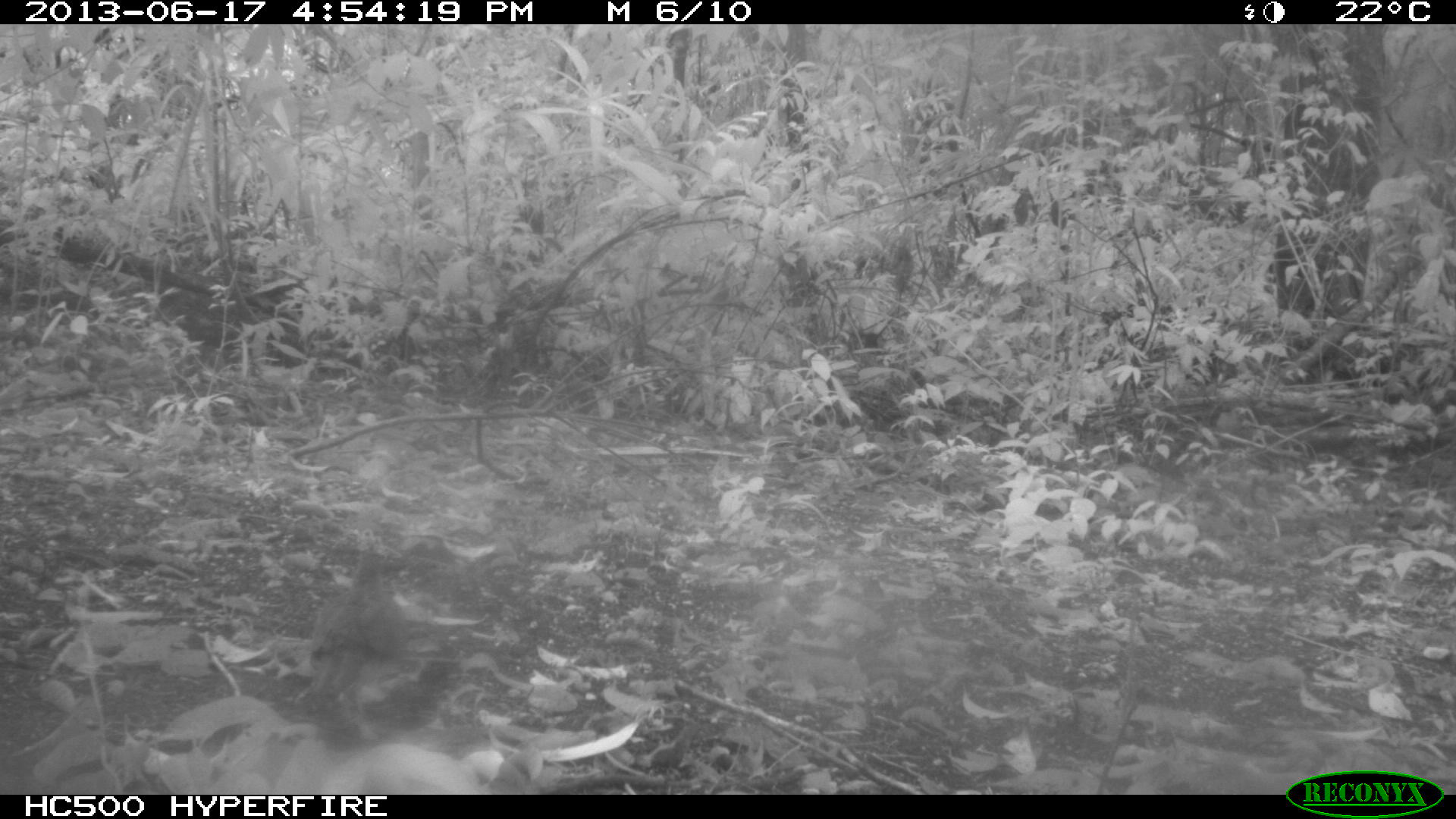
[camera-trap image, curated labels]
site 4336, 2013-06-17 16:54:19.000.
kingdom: Animalia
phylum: Chordata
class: Aves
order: Columbiformes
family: Columbidae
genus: Leptotila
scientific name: Leptotila plumbeiceps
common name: gray-headed dove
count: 1